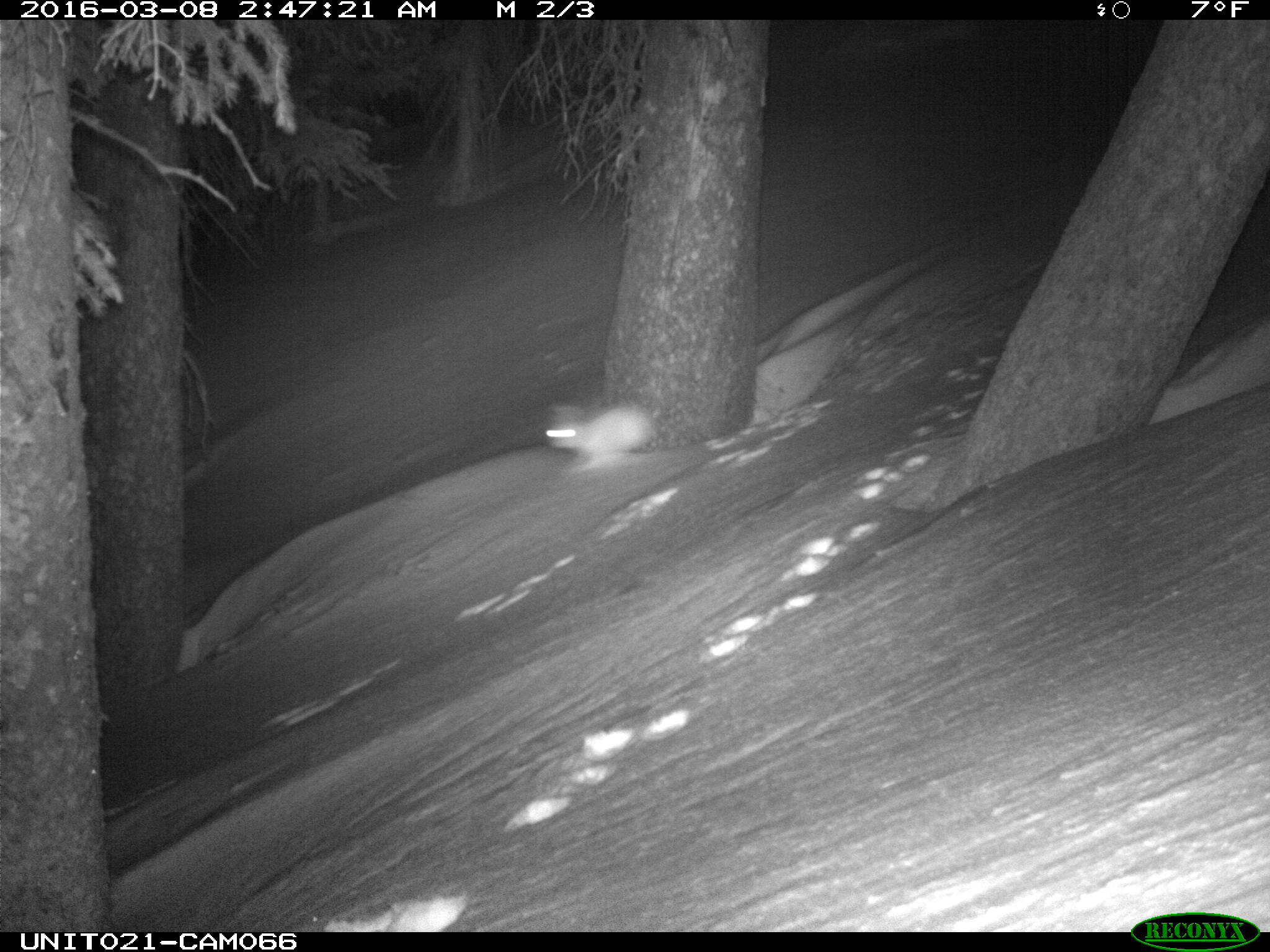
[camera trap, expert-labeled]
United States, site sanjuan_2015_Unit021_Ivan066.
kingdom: Animalia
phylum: Chordata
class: Mammalia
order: Lagomorpha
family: Leporidae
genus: Lepus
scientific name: Lepus americanus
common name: snowshoe hare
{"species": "Lepus americanus (snowshoe hare)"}